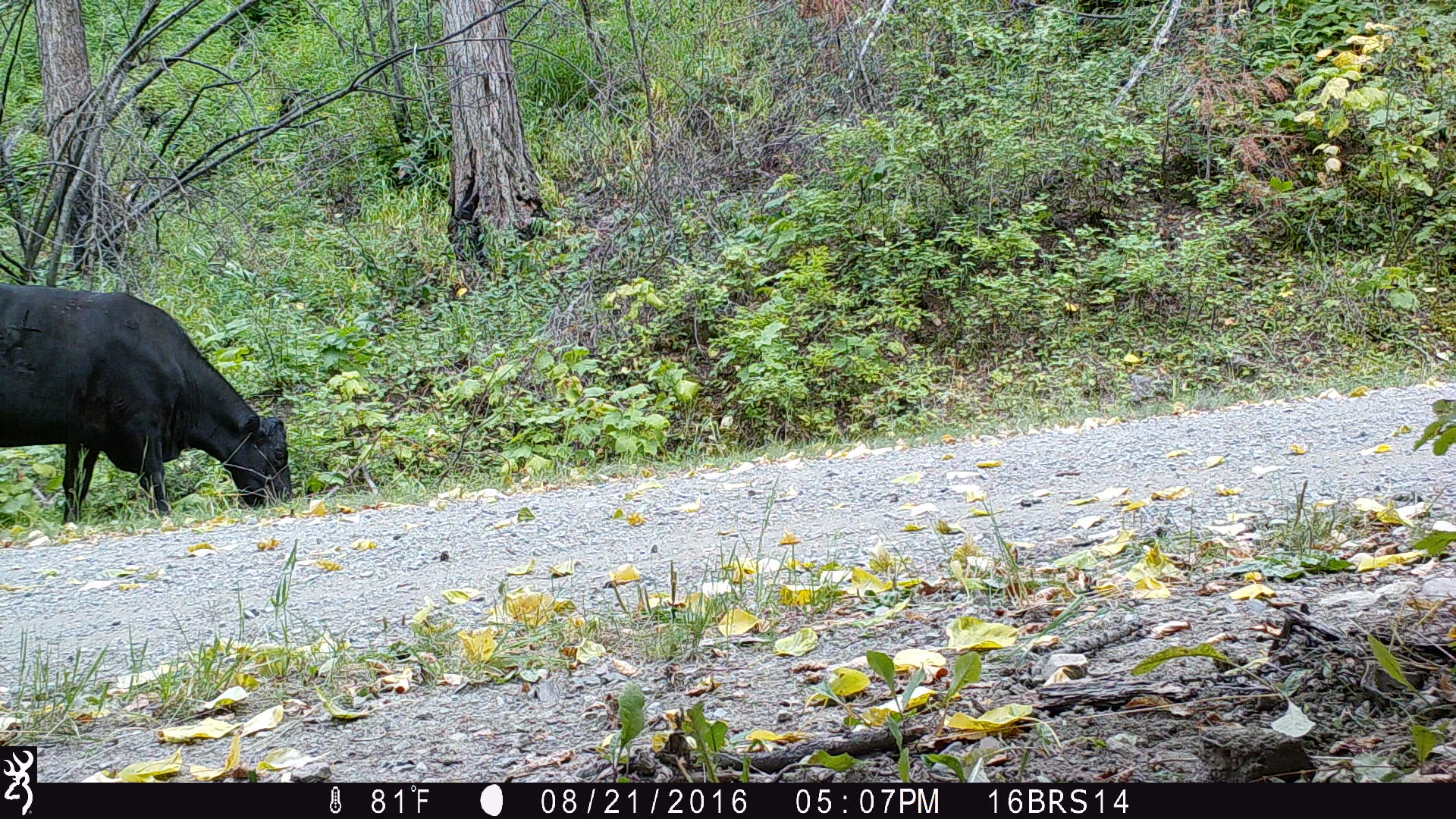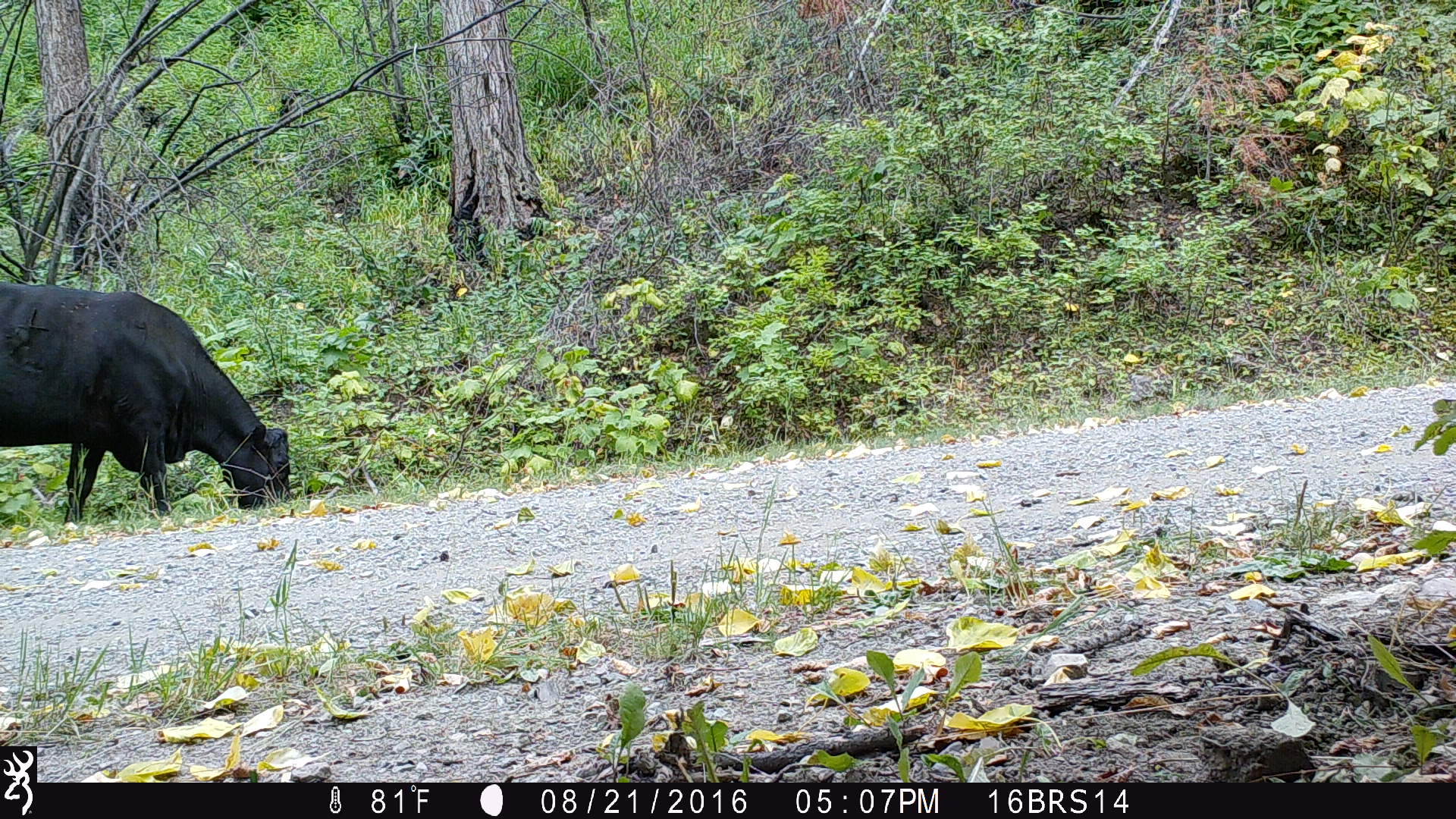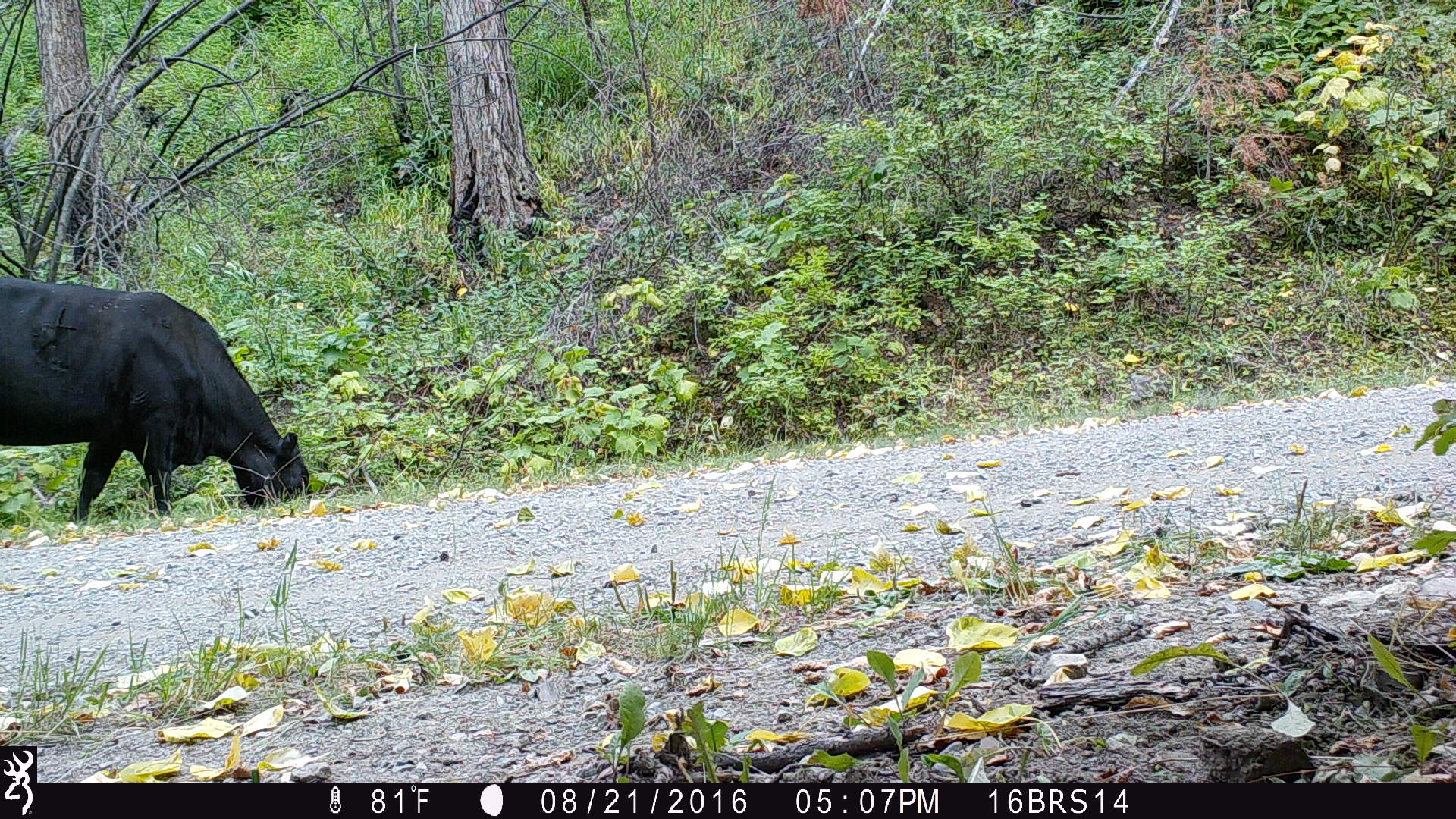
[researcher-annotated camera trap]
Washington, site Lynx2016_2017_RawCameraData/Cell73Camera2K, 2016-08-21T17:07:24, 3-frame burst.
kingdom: Animalia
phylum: Chordata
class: Mammalia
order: Artiodactyla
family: Bovidae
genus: Bos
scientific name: Bos taurus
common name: domestic cattle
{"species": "domestic cattle (Bos taurus)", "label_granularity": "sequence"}